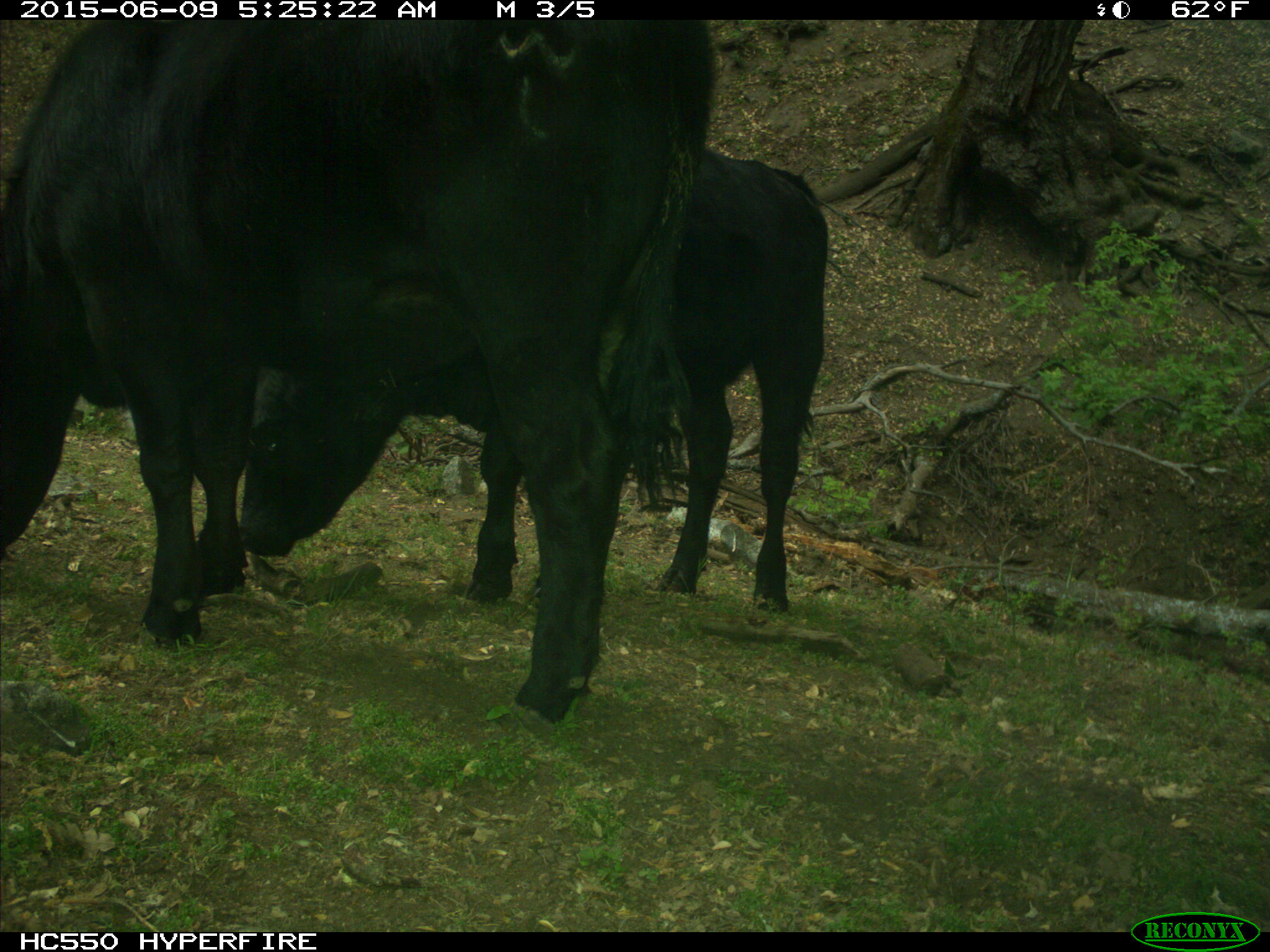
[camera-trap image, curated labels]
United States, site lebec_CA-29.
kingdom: Animalia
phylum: Chordata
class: Mammalia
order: Artiodactyla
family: Bovidae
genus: Bos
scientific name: Bos taurus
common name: domestic cow